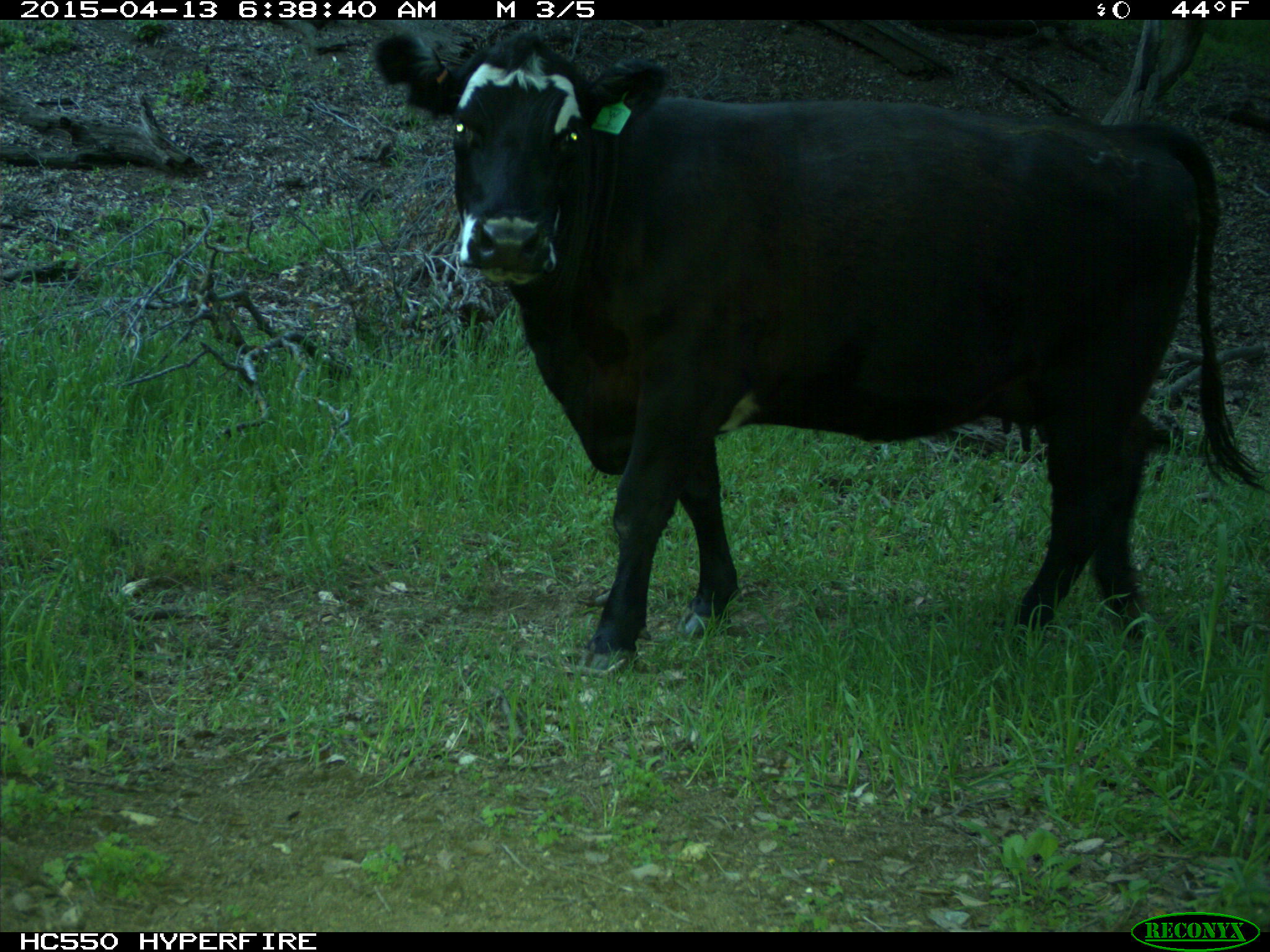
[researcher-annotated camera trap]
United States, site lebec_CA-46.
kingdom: Animalia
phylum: Chordata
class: Mammalia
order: Artiodactyla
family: Bovidae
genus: Bos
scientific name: Bos taurus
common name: domestic cow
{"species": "Bos taurus (domestic cow)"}